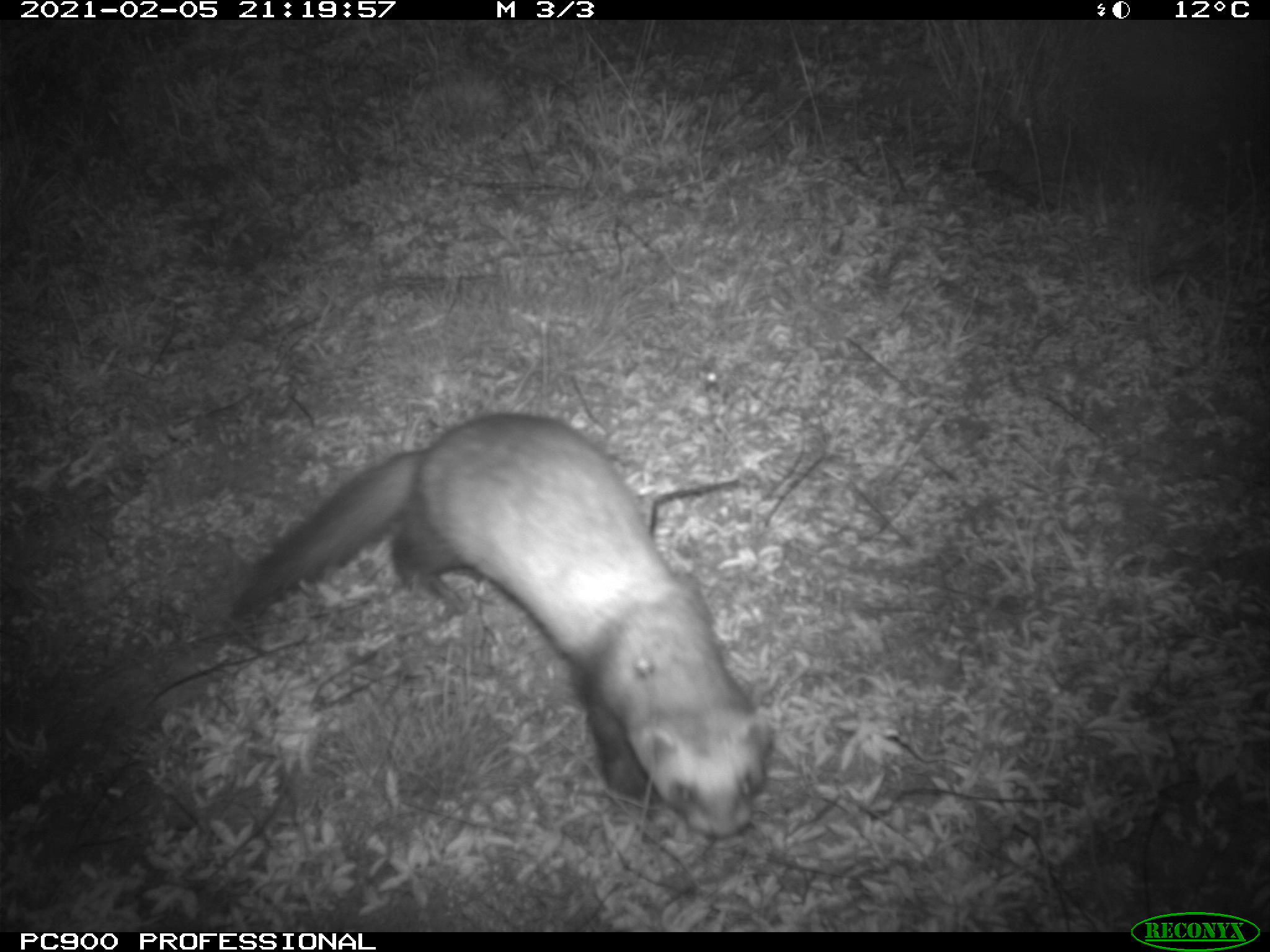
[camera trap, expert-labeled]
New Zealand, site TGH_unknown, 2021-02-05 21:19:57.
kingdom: Animalia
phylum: Chordata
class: Mammalia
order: Carnivora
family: Mustelidae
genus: Mustela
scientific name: Mustela furo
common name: ferret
Ferret (Mustela furo).